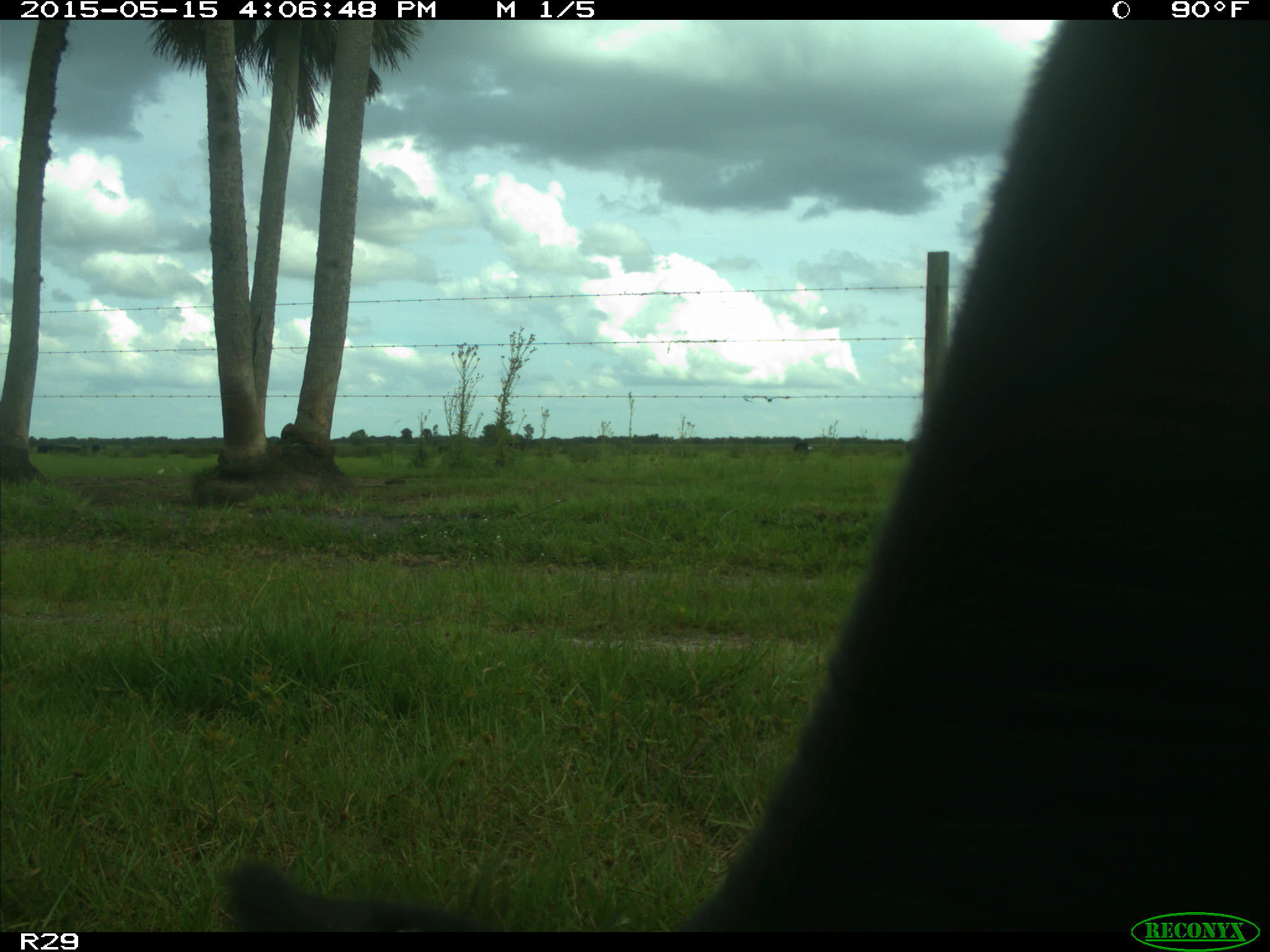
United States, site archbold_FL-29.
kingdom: Animalia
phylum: Chordata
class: Mammalia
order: Artiodactyla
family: Bovidae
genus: Bos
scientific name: Bos taurus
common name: domestic cow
Bos taurus (domestic cow).